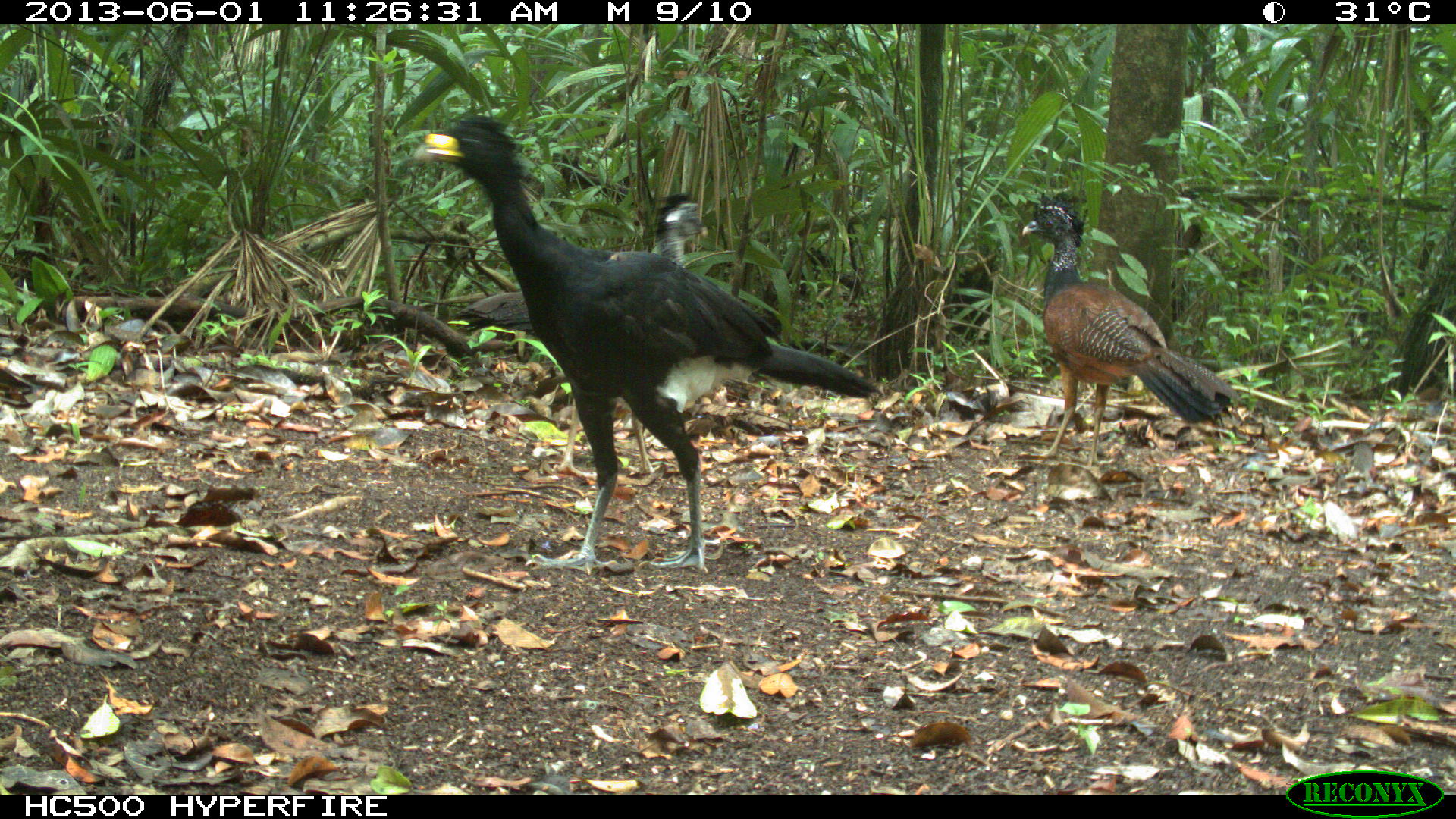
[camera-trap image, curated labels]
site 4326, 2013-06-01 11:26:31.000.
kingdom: Animalia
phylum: Chordata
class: Aves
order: Galliformes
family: Cracidae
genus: Crax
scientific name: Crax rubra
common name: great curassow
Crax rubra (great curassow), count 4.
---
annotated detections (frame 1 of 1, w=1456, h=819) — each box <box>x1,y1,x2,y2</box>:
crax rubra: <box>410,115,882,575</box>; <box>454,190,709,480</box>; <box>1019,193,1237,468</box>